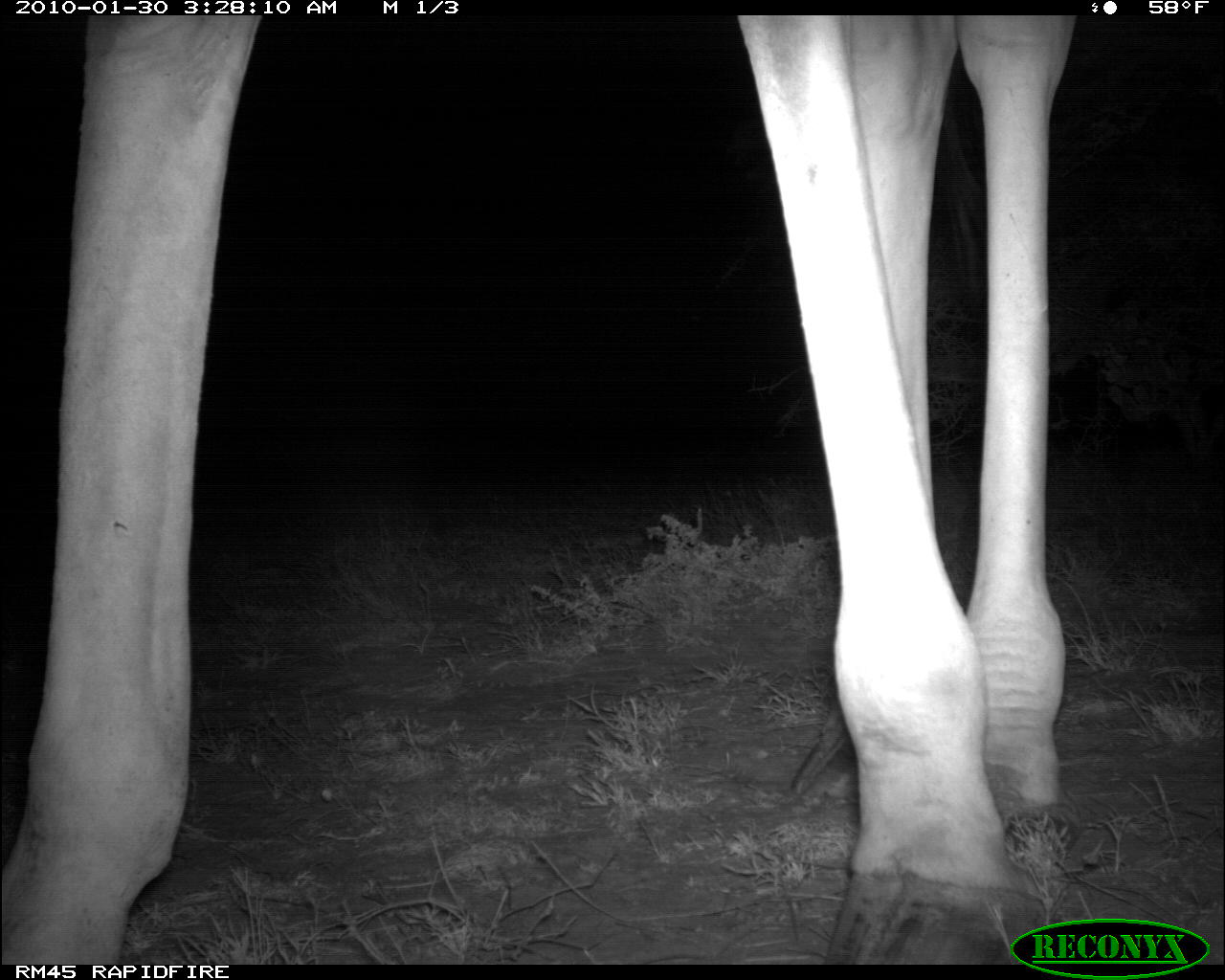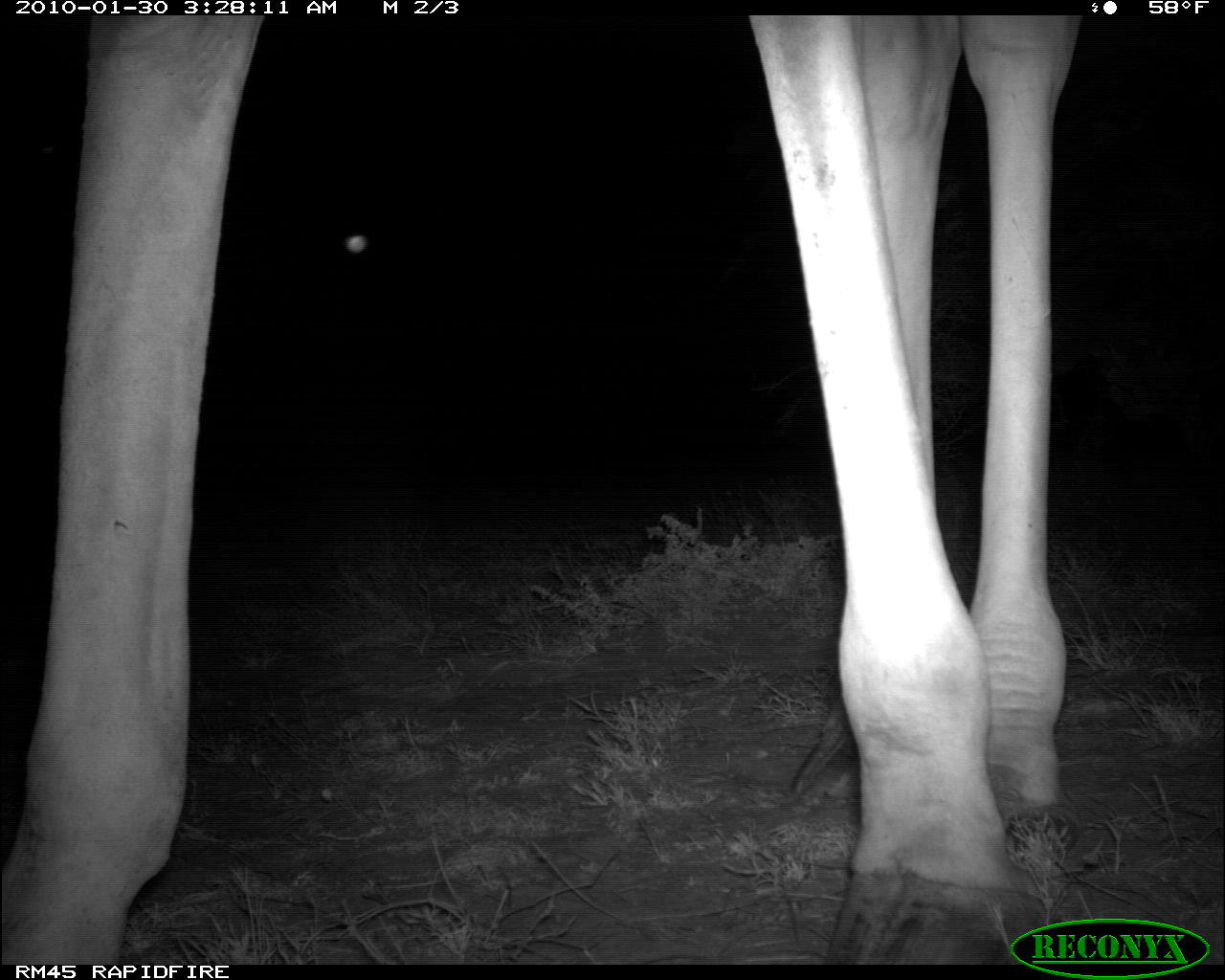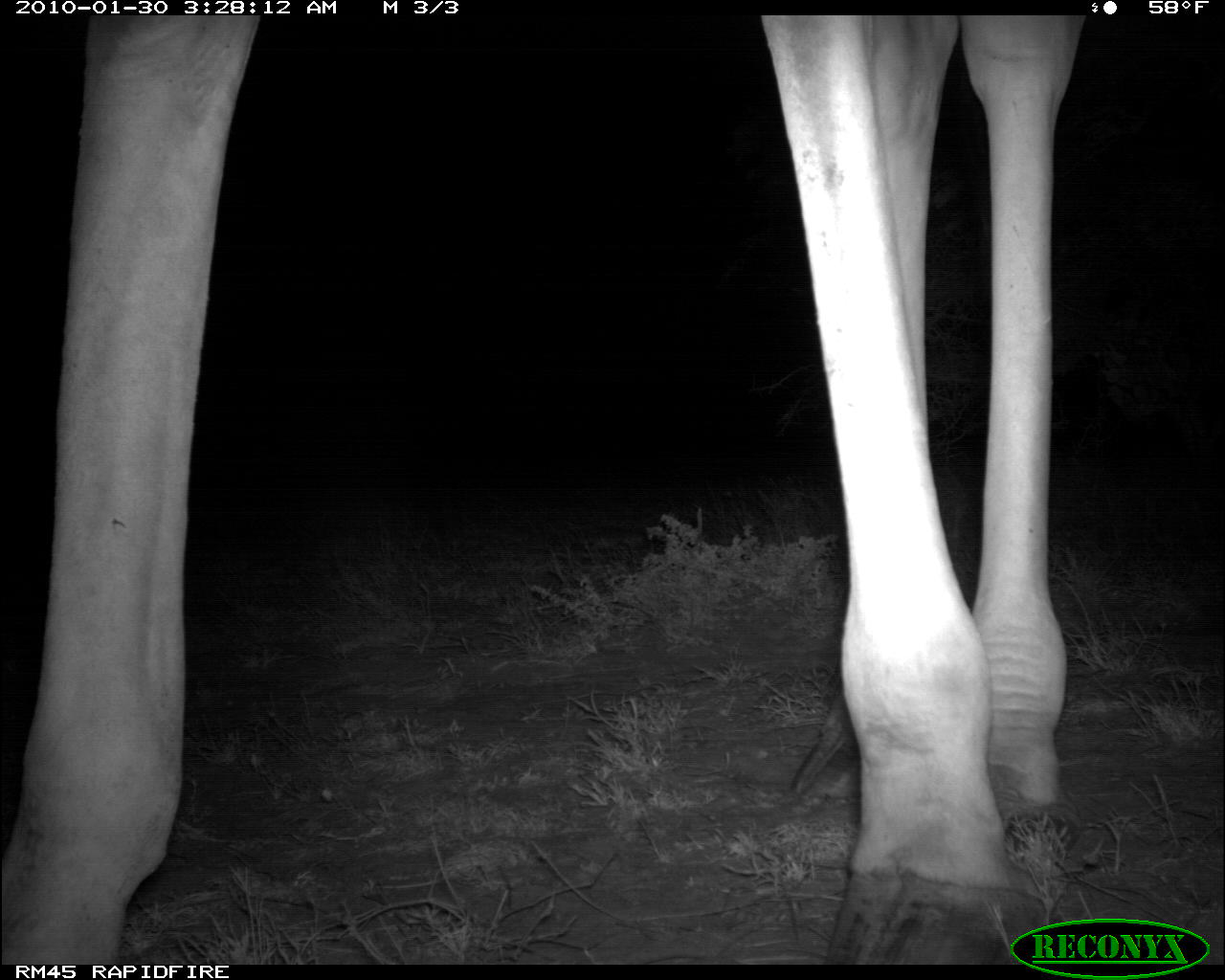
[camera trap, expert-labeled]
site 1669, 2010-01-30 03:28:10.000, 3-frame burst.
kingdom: Animalia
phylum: Chordata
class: Mammalia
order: Artiodactyla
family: Giraffidae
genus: Giraffa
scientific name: Giraffa camelopardalis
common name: giraffe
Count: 1.